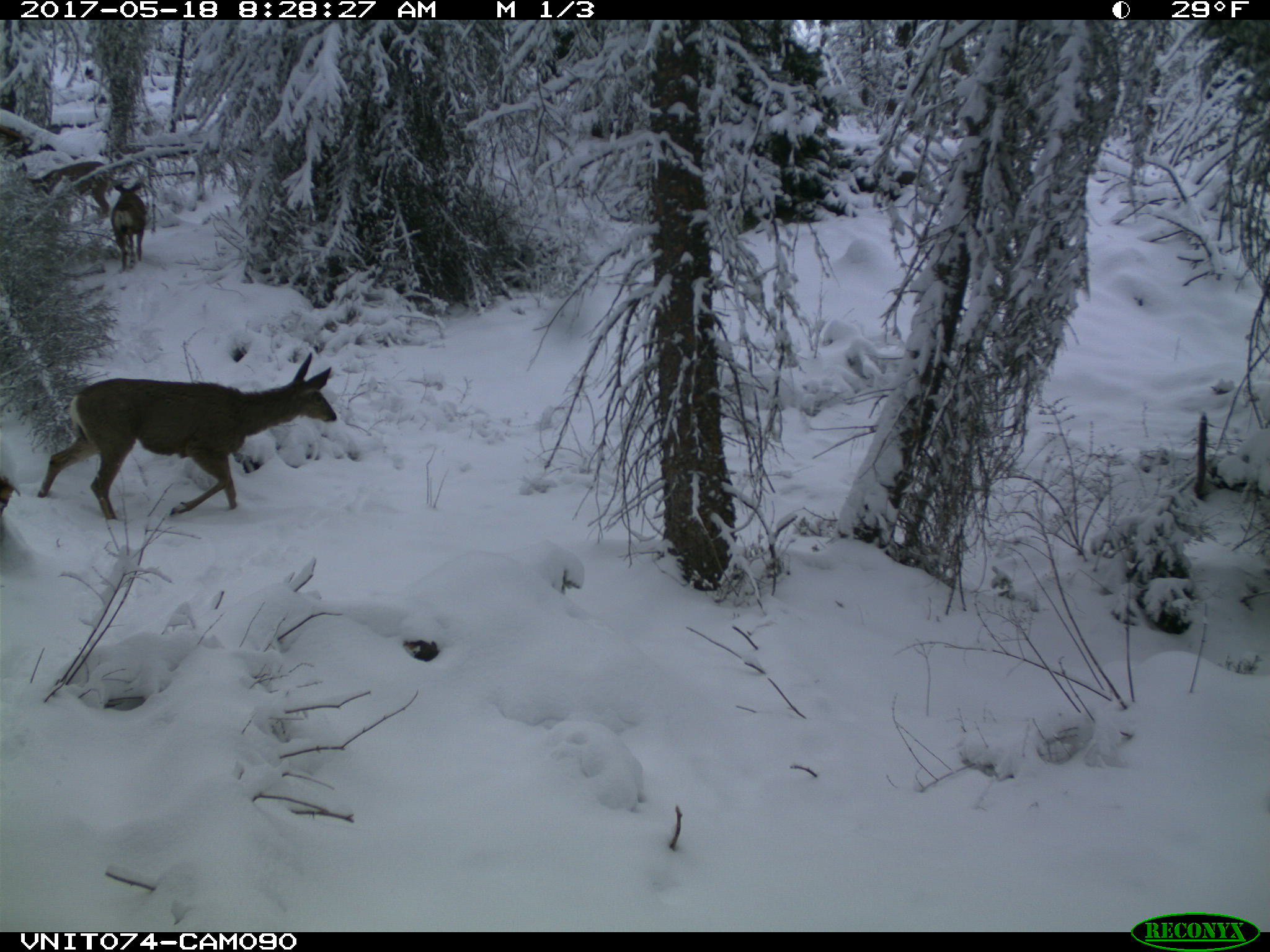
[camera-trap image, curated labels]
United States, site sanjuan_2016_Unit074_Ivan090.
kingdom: Animalia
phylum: Chordata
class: Mammalia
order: Artiodactyla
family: Cervidae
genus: Odocoileus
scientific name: Odocoileus hemionus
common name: mule deer